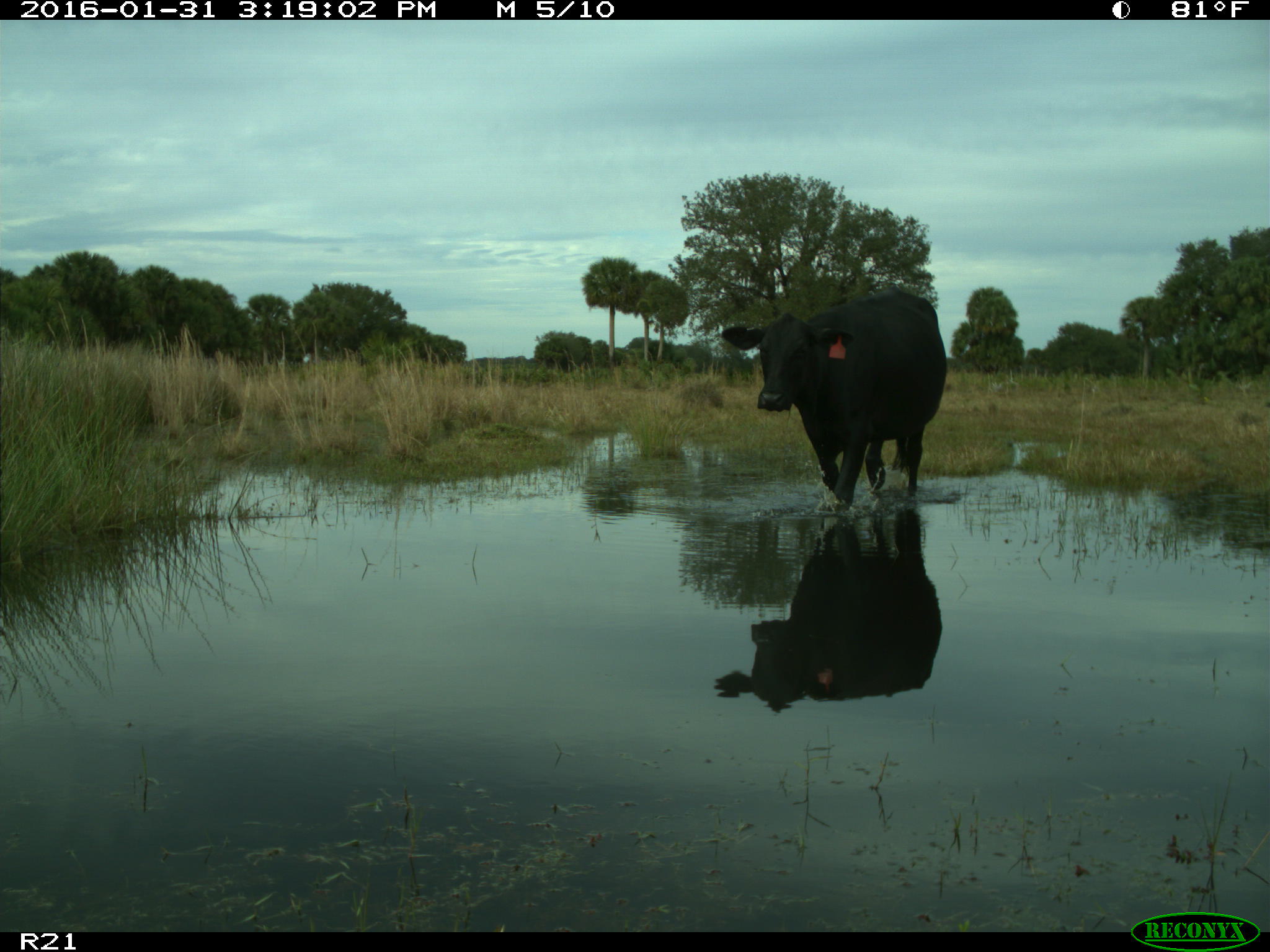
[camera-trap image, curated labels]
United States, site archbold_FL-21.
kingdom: Animalia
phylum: Chordata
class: Mammalia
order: Artiodactyla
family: Bovidae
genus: Bos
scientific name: Bos taurus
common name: domestic cow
Bos taurus (domestic cow).